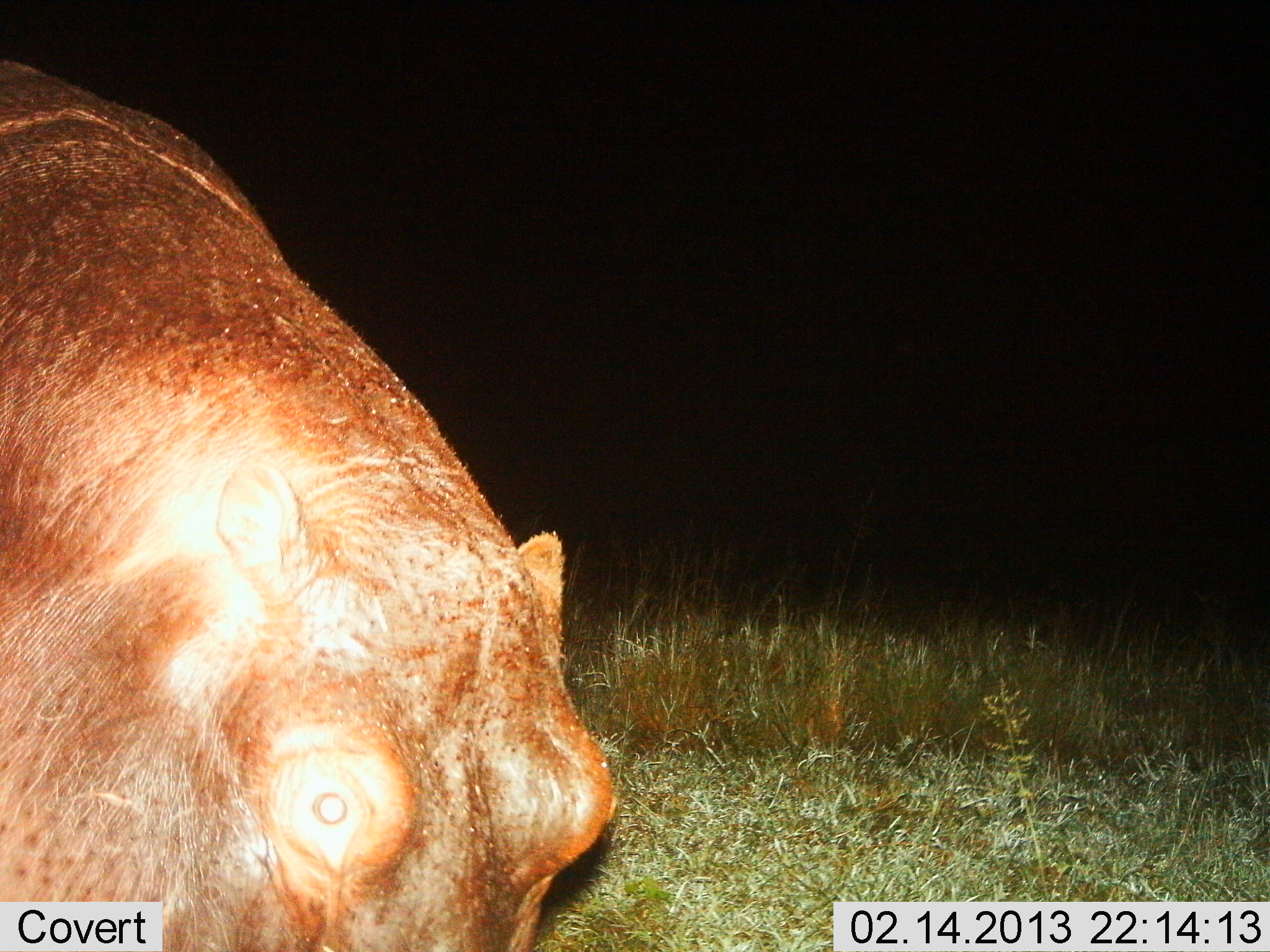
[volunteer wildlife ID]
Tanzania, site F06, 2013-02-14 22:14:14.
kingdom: Animalia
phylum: Chordata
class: Mammalia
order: Artiodactyla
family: Hippopotamidae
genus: Hippopotamus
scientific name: Hippopotamus amphibius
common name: hippopotamus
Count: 1.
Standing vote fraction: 35%.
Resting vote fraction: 0%.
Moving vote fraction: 25%.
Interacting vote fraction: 5%.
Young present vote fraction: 0%.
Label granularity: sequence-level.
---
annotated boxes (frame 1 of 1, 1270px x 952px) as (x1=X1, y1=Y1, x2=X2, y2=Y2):
animal: (x1=2, y1=42, x2=617, y2=950)